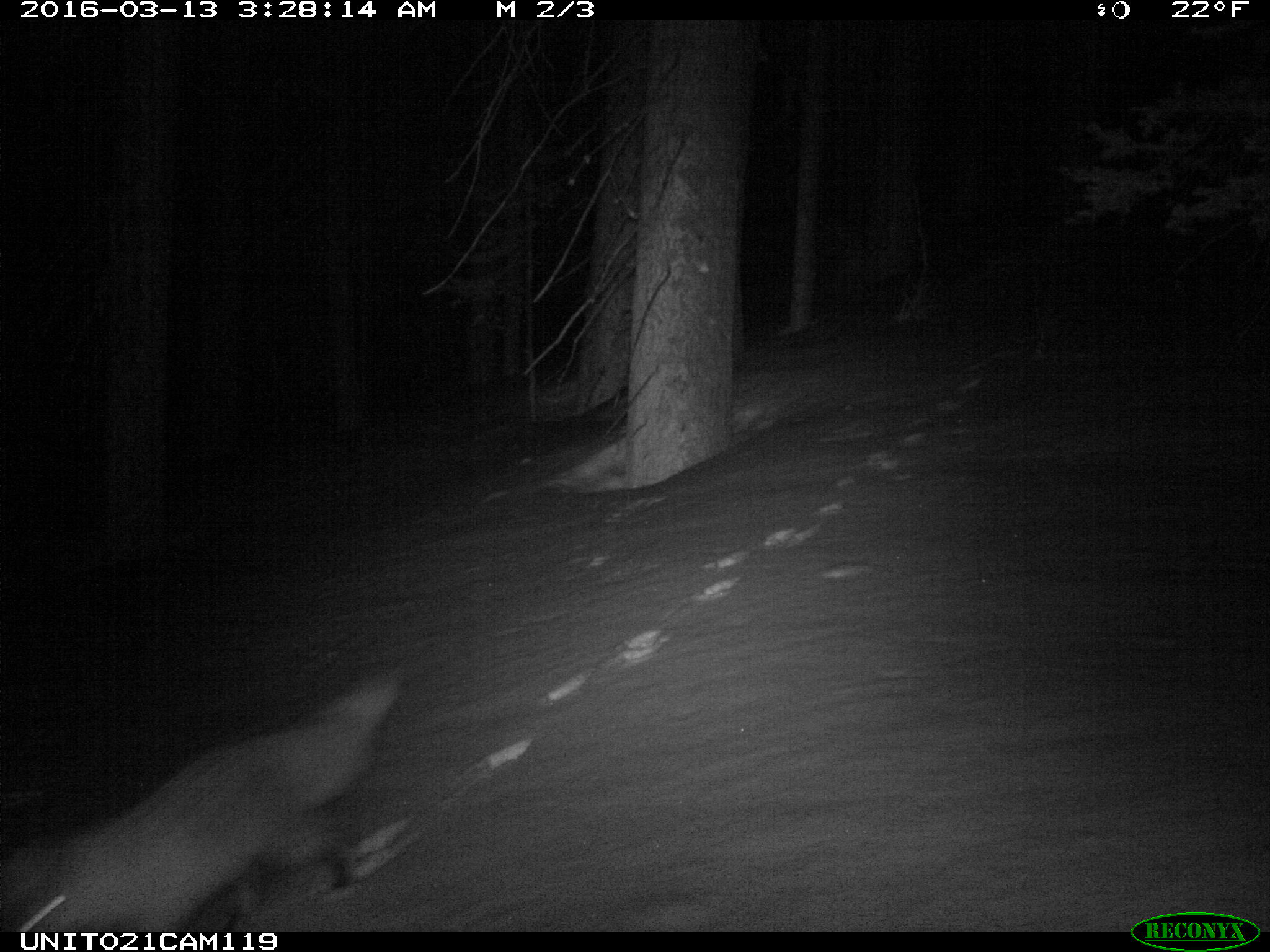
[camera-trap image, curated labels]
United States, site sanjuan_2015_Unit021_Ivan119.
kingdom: Animalia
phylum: Chordata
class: Mammalia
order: Carnivora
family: Canidae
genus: Vulpes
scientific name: Vulpes vulpes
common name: red fox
Vulpes vulpes (red fox).